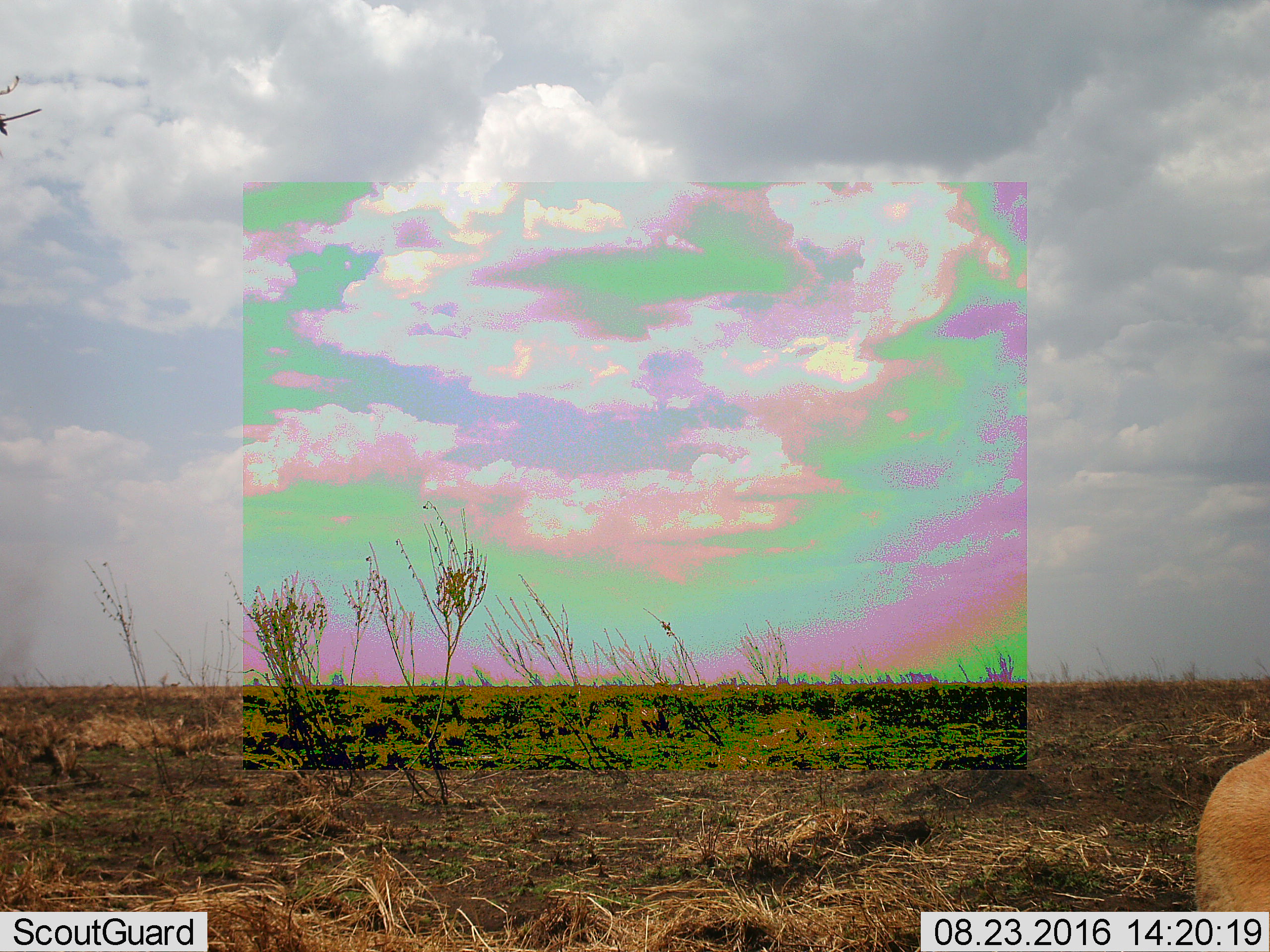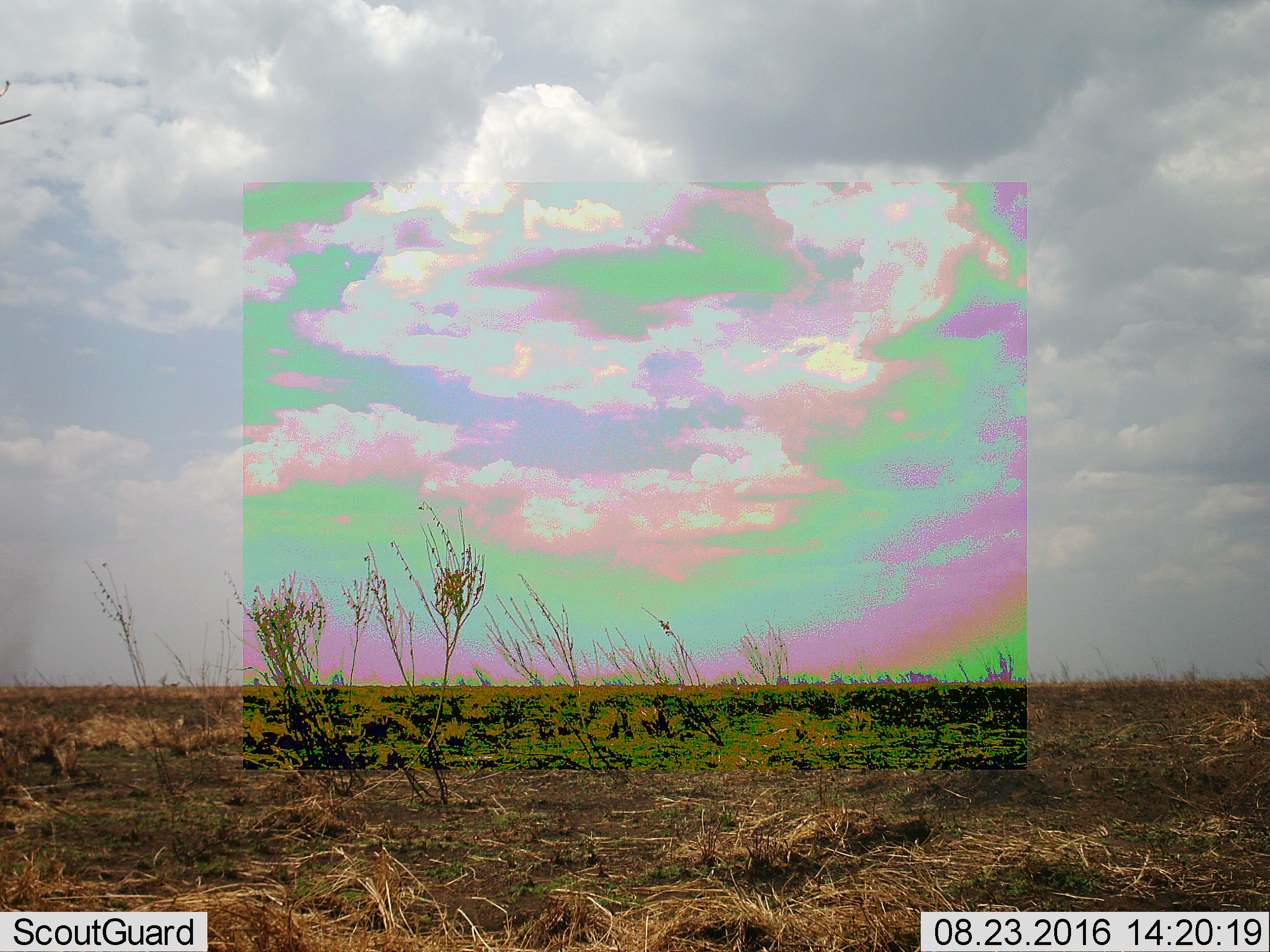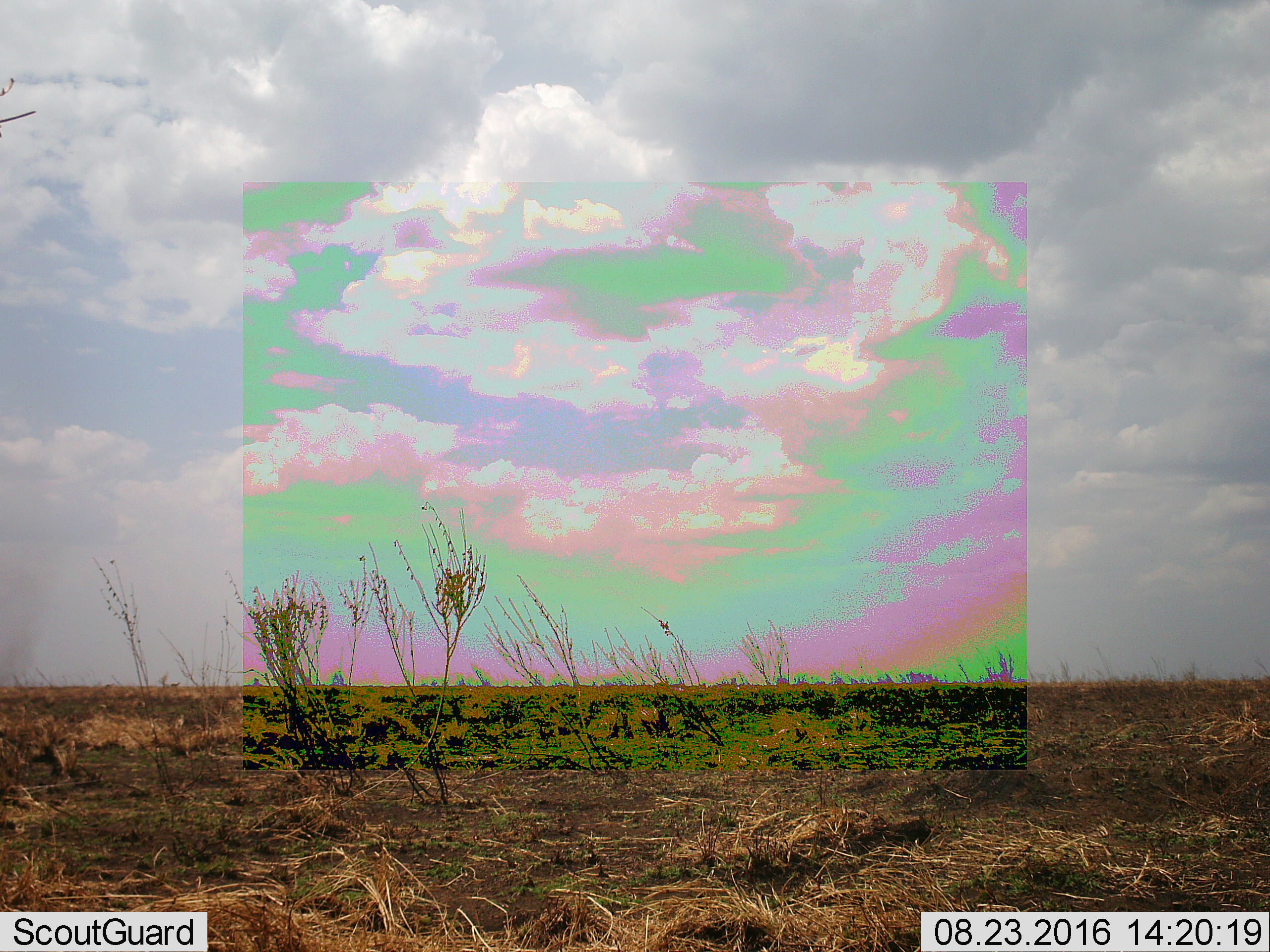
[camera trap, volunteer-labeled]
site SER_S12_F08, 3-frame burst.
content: unidentified animal